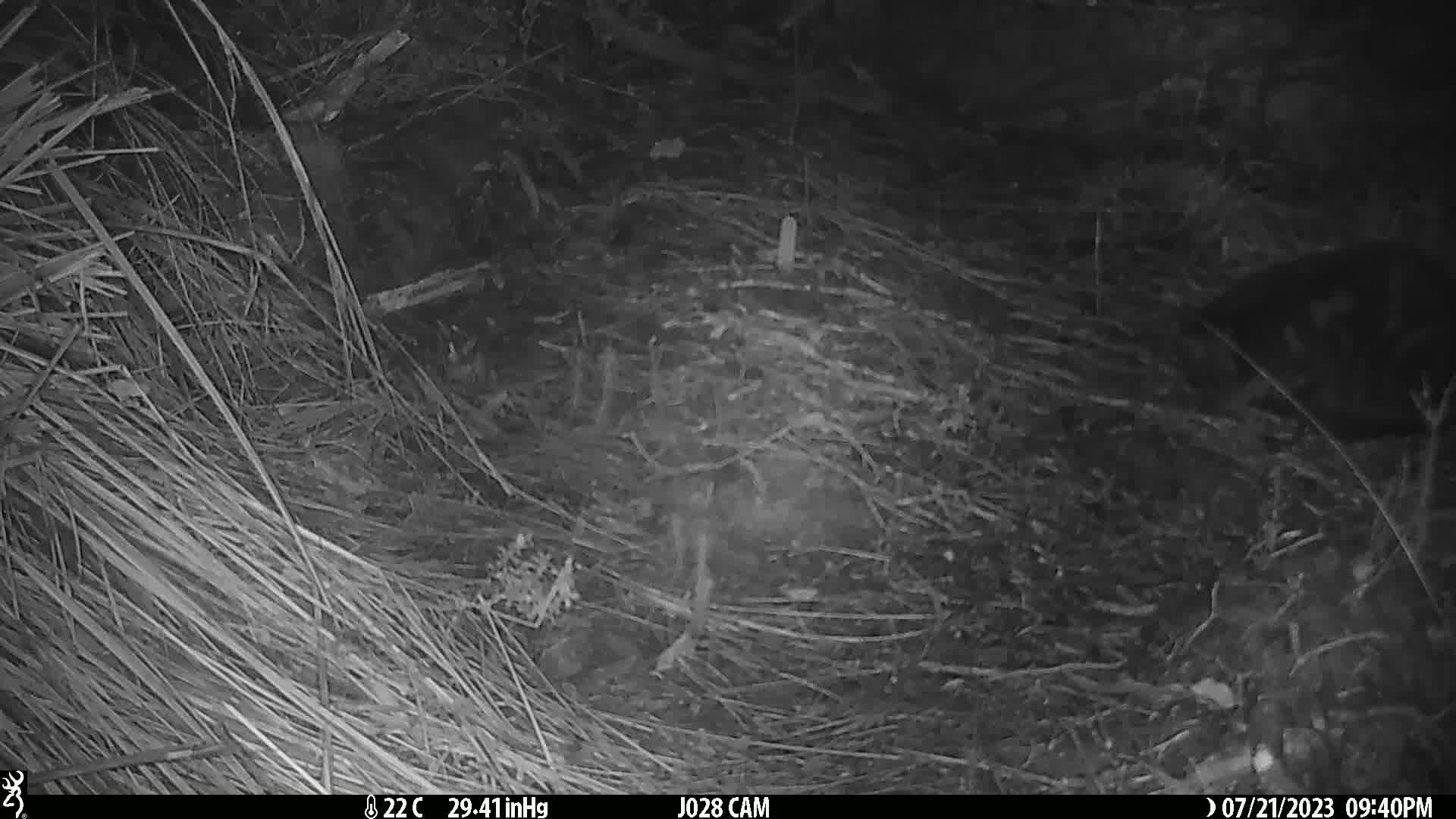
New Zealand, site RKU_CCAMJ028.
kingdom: Animalia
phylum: Chordata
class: Mammalia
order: Carnivora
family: Felidae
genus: Felis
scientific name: Felis catus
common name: domestic cat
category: cat